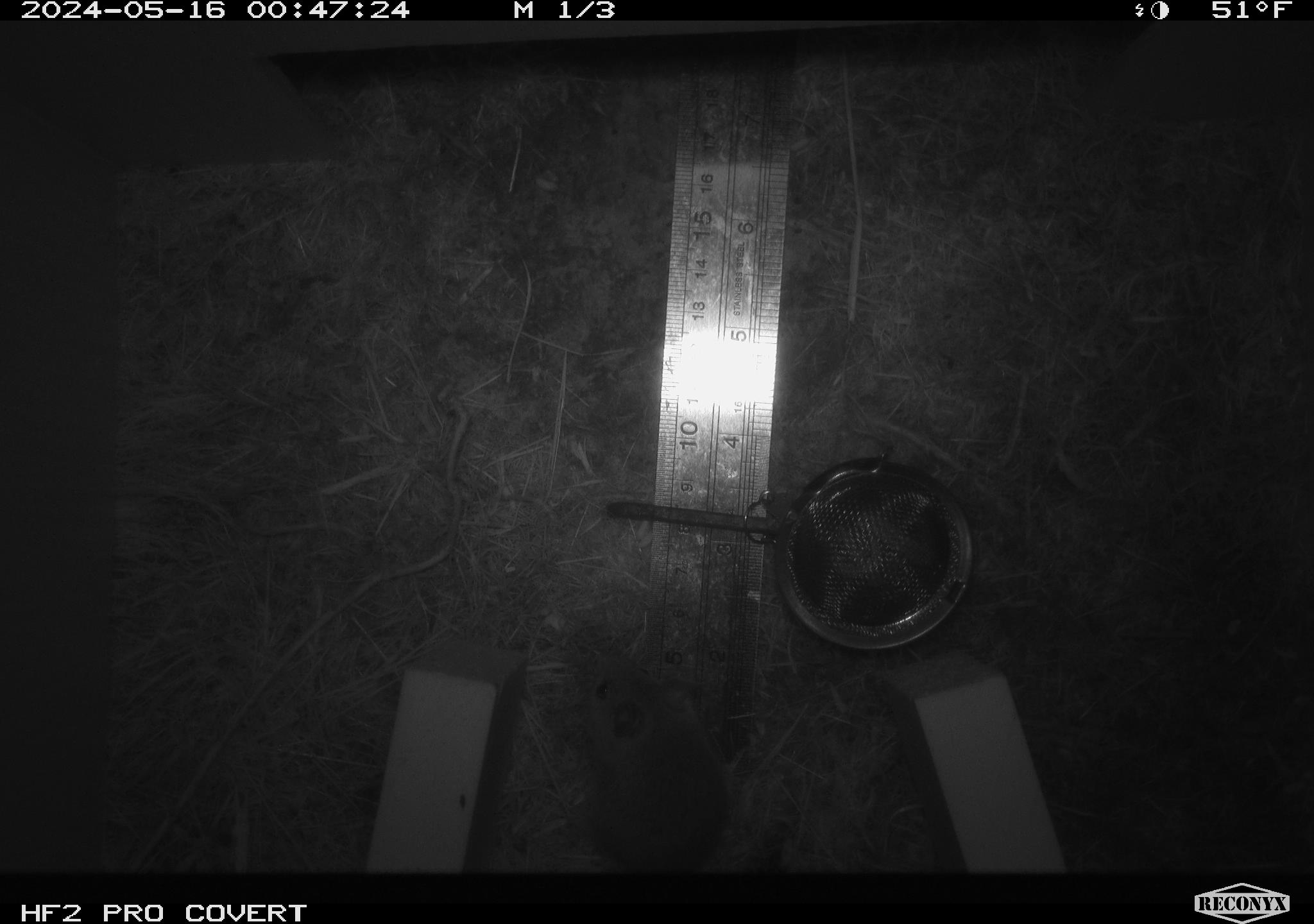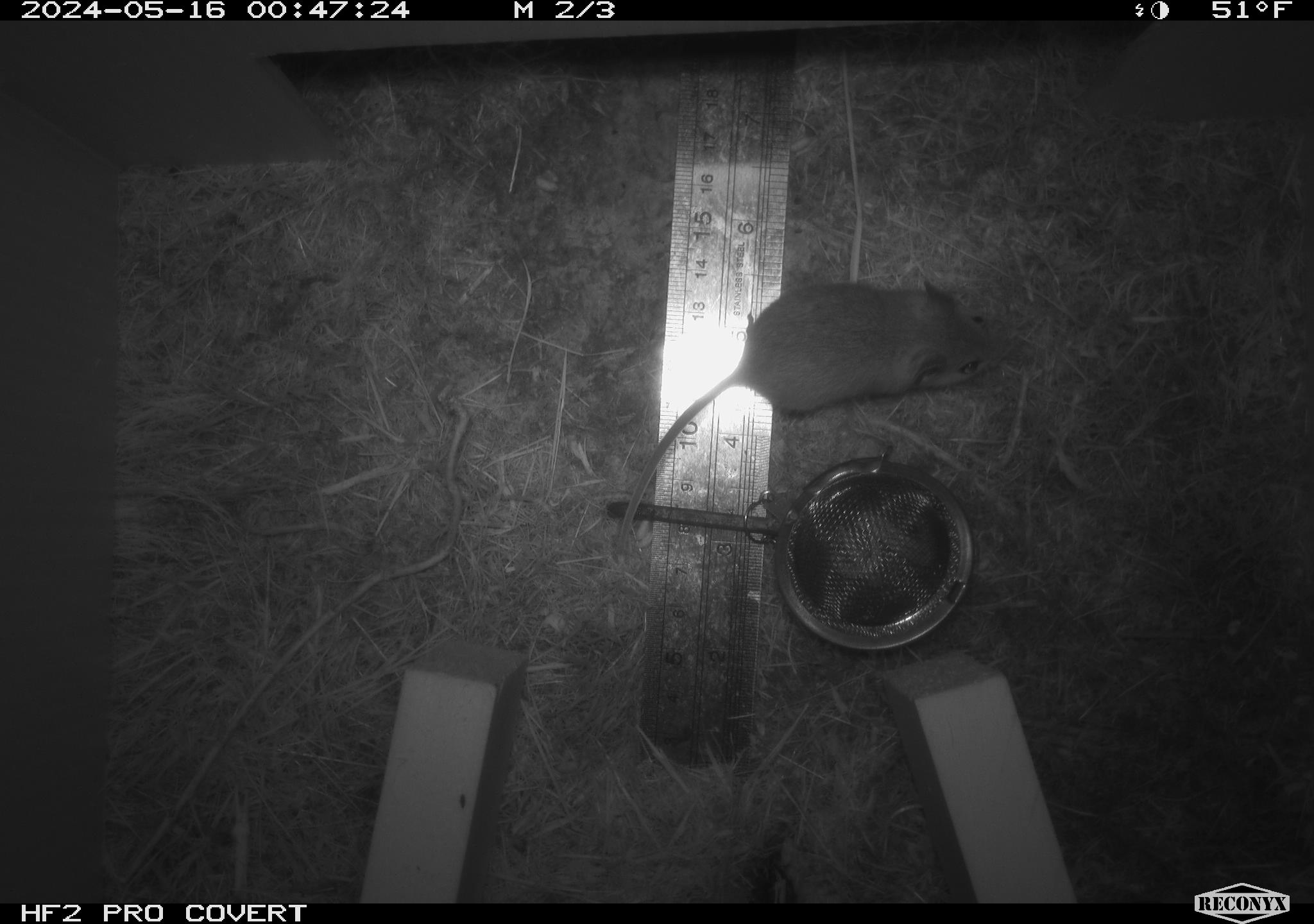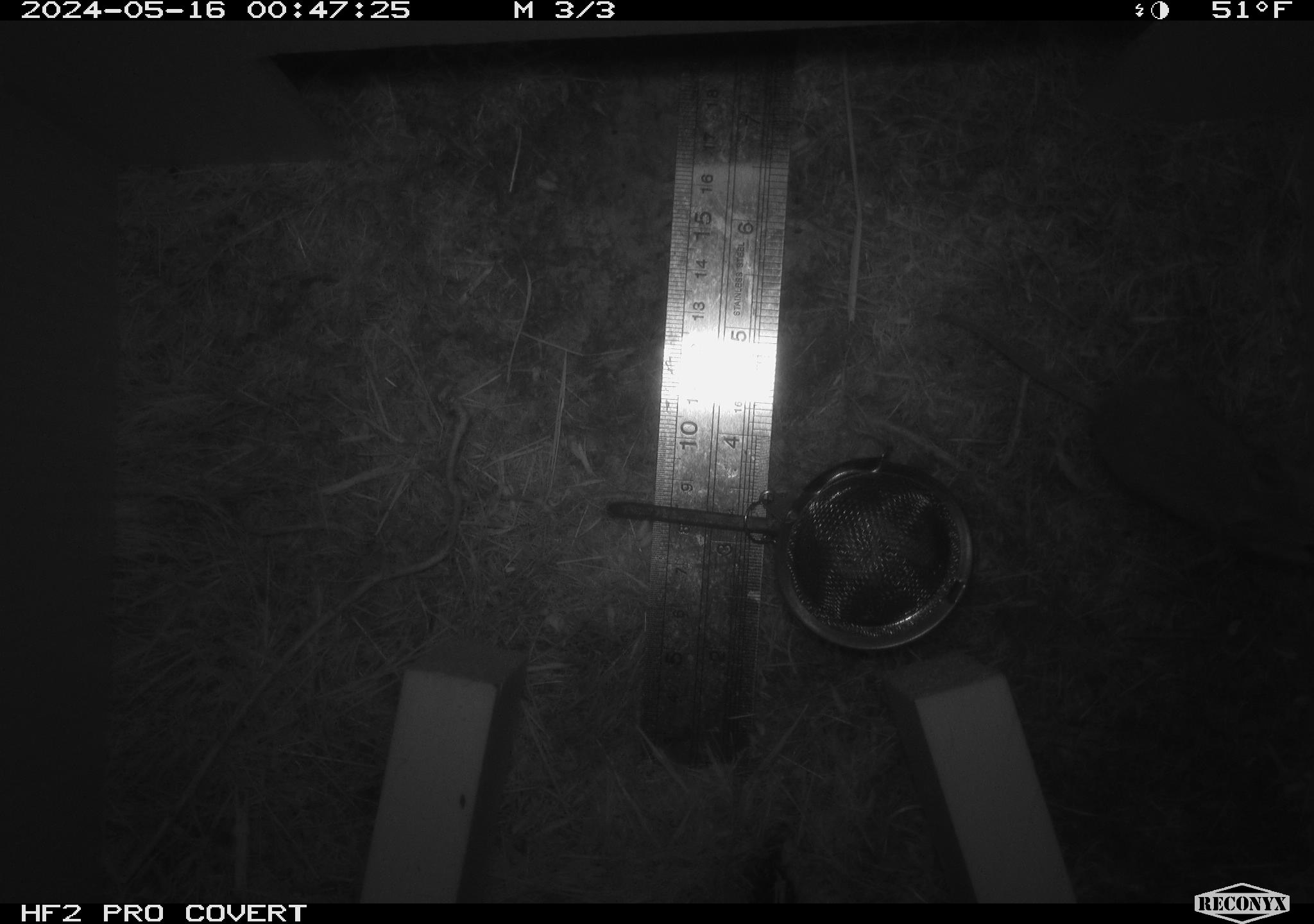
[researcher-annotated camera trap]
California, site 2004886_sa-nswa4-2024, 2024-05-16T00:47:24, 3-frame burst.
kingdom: Animalia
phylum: Chordata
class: Mammalia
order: Rodentia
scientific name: Rodentia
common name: rodent